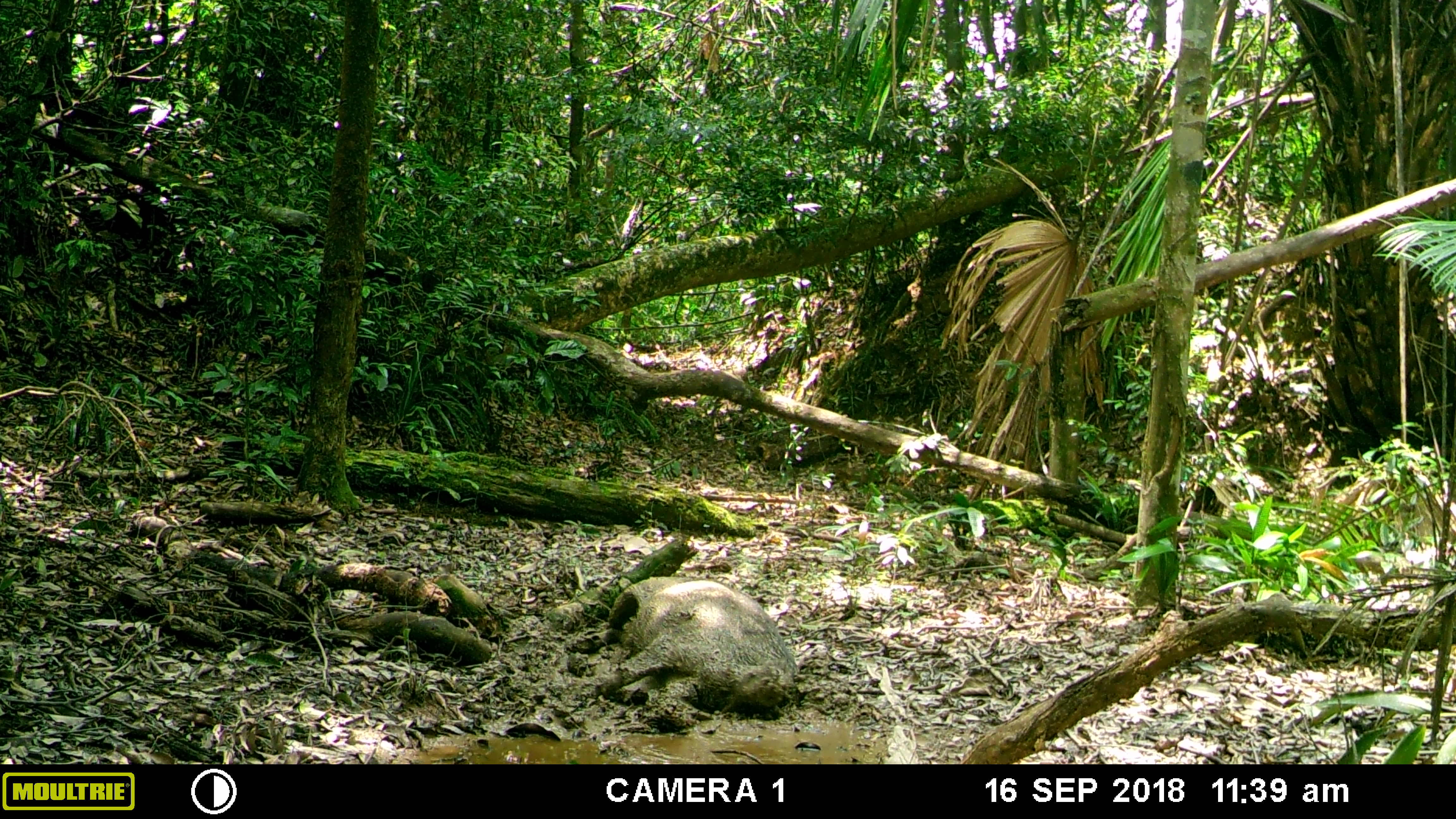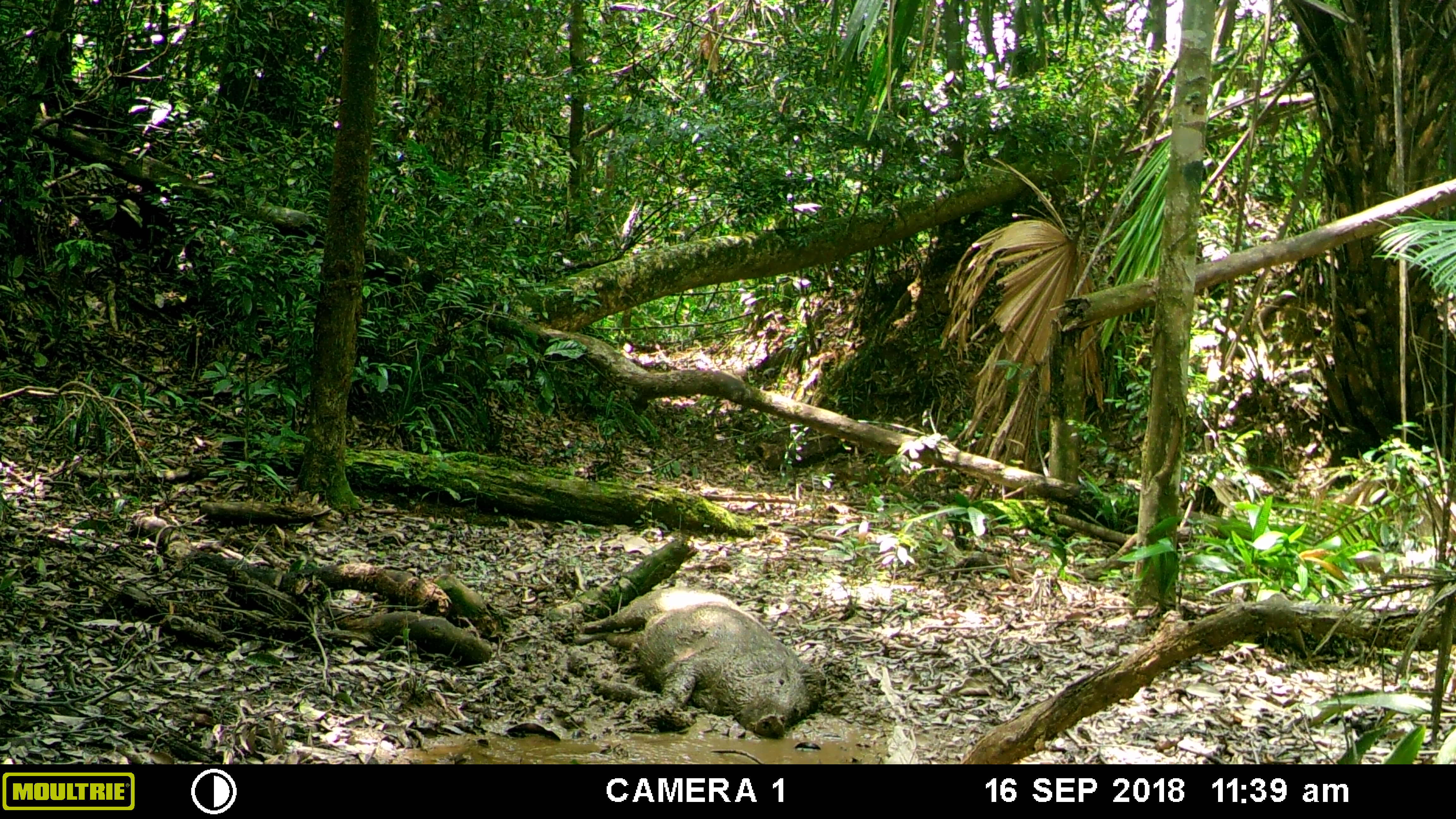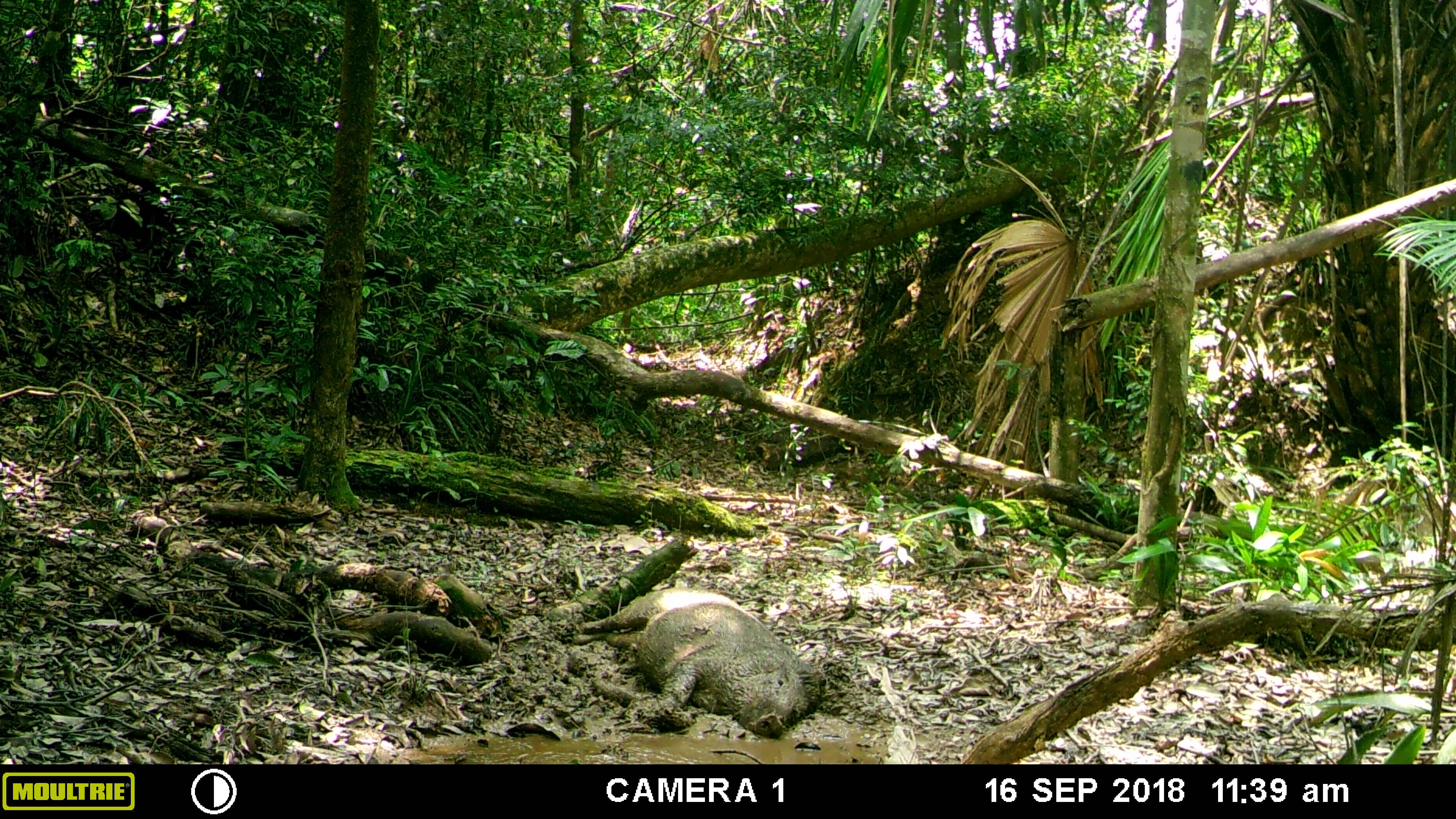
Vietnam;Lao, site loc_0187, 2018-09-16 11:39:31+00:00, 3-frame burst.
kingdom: Animalia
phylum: Chordata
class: Mammalia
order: Artiodactyla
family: Suidae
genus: Sus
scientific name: Sus scrofa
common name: eurasian wild pig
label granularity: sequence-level